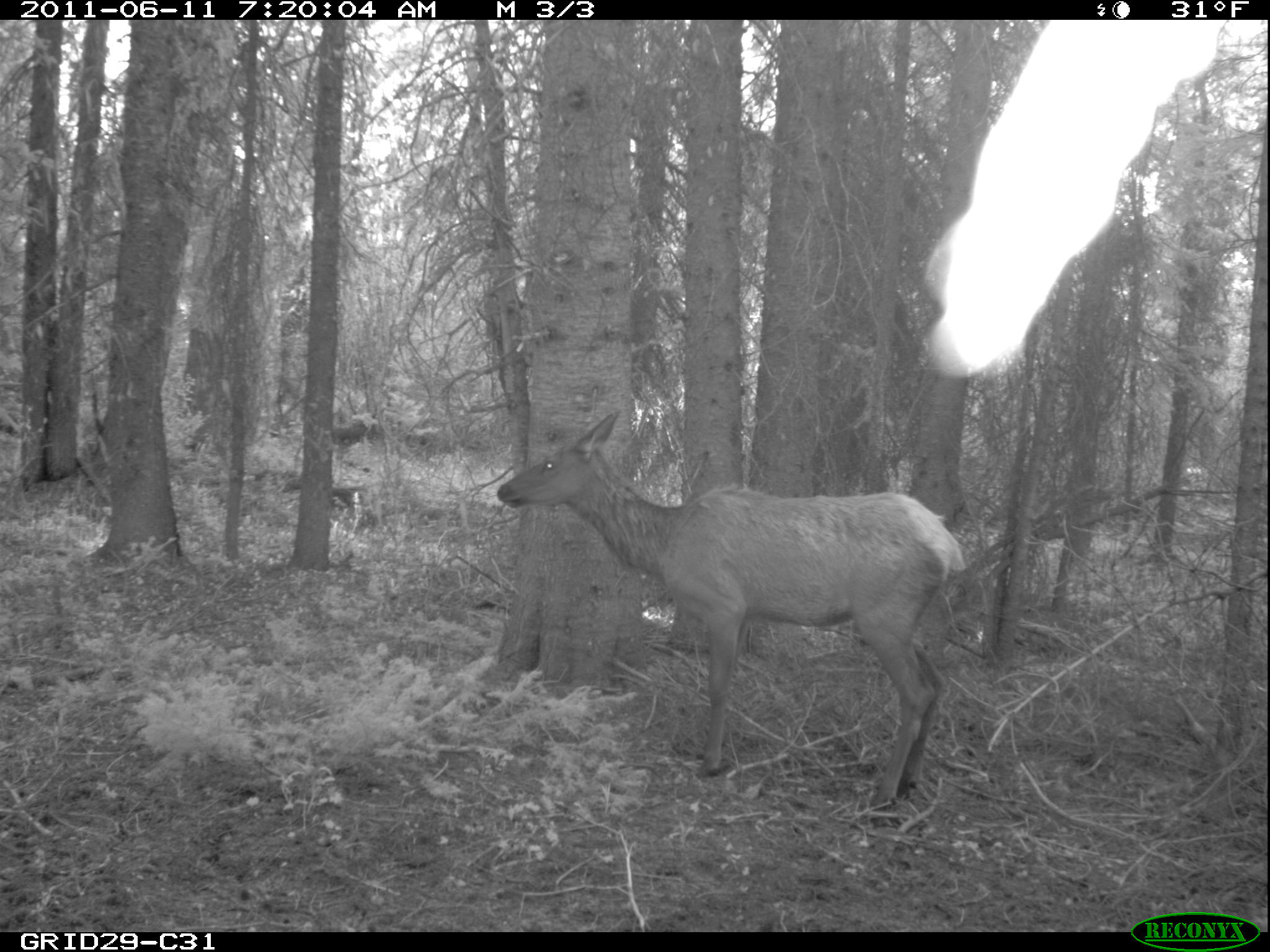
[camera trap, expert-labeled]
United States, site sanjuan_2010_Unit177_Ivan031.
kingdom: Animalia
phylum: Chordata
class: Mammalia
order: Artiodactyla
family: Cervidae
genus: Cervus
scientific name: Cervus elaphus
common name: red deer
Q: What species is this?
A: Cervus elaphus (red deer).